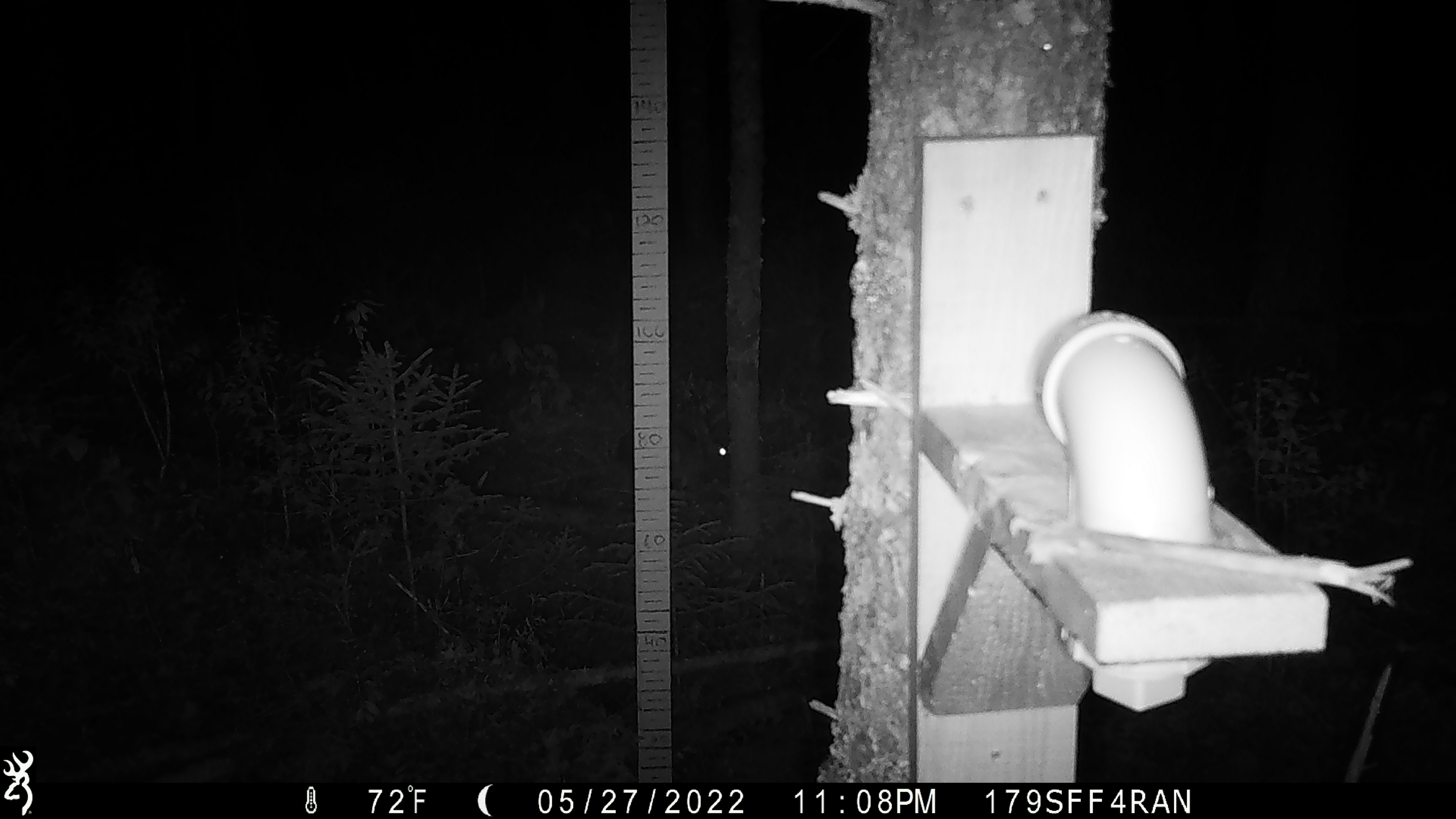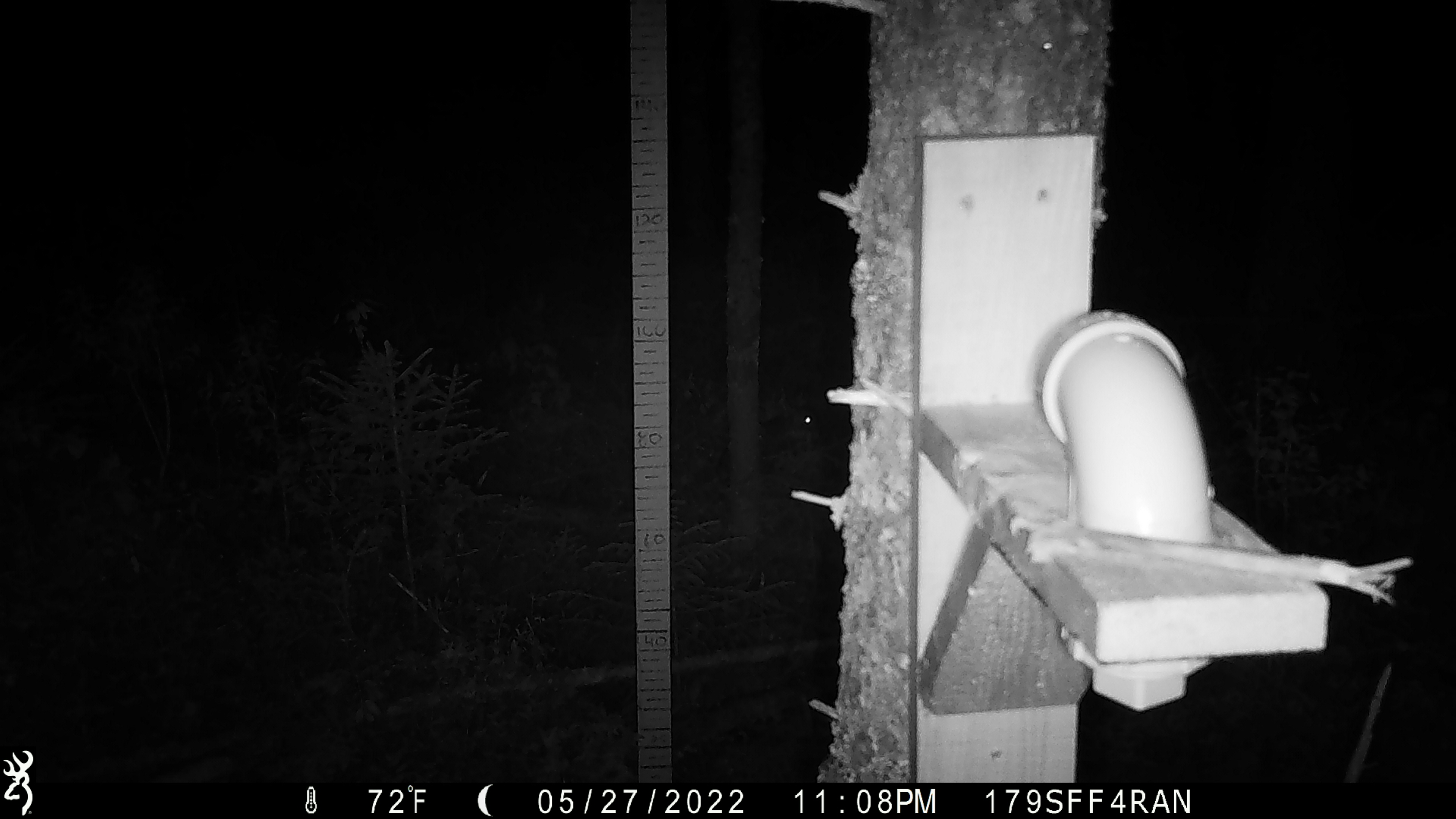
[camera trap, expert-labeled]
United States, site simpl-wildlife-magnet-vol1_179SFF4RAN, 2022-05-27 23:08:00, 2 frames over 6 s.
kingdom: Animalia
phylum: Chordata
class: Mammalia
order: Lagomorpha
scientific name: Lagomorpha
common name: rabbit or hare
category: rabbit or hare sp.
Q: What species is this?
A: Rabbit or hare sp. (rabbit or hare) (Lagomorpha).